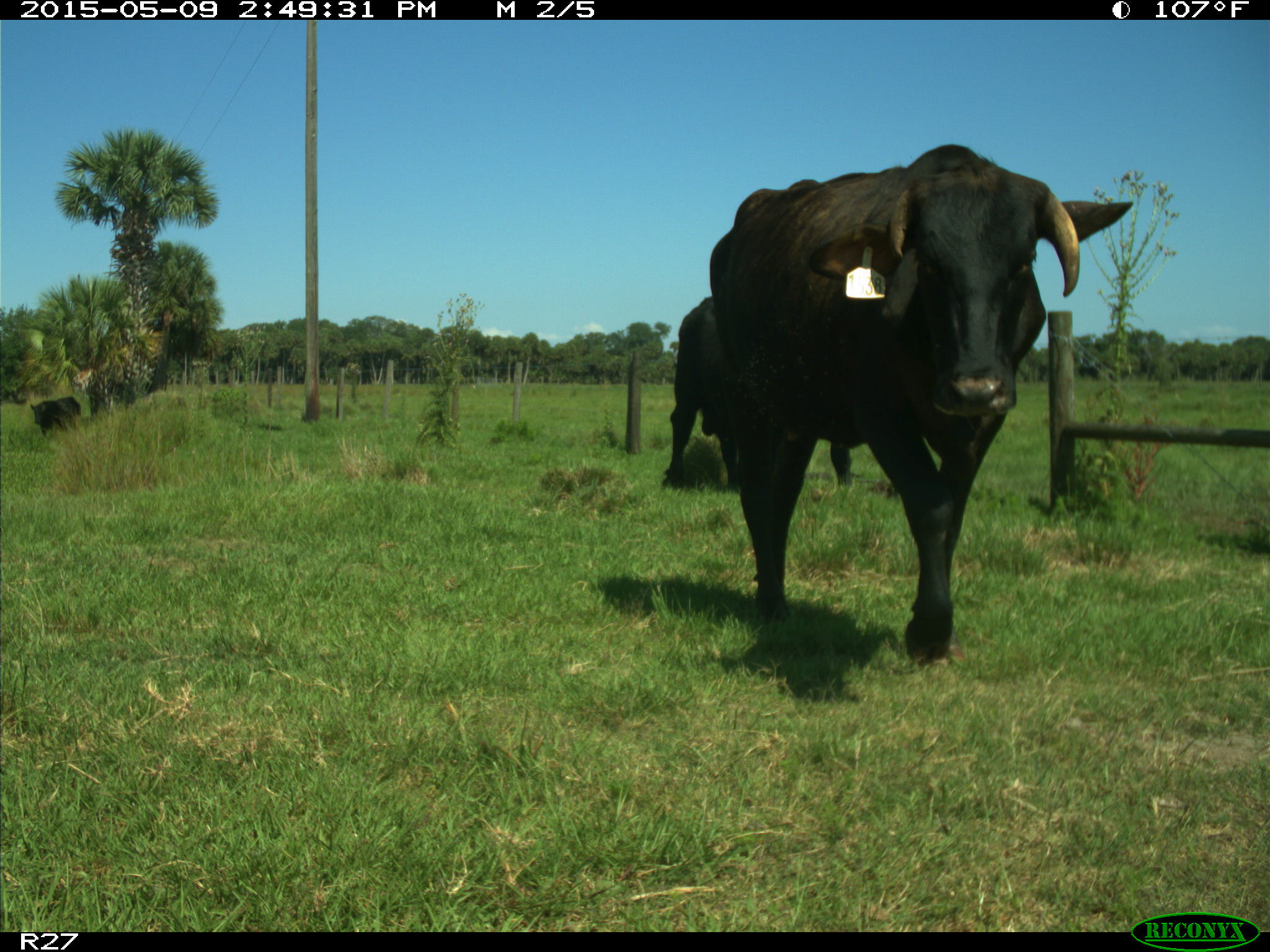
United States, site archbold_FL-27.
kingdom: Animalia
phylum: Chordata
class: Mammalia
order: Artiodactyla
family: Bovidae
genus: Bos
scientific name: Bos taurus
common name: domestic cow